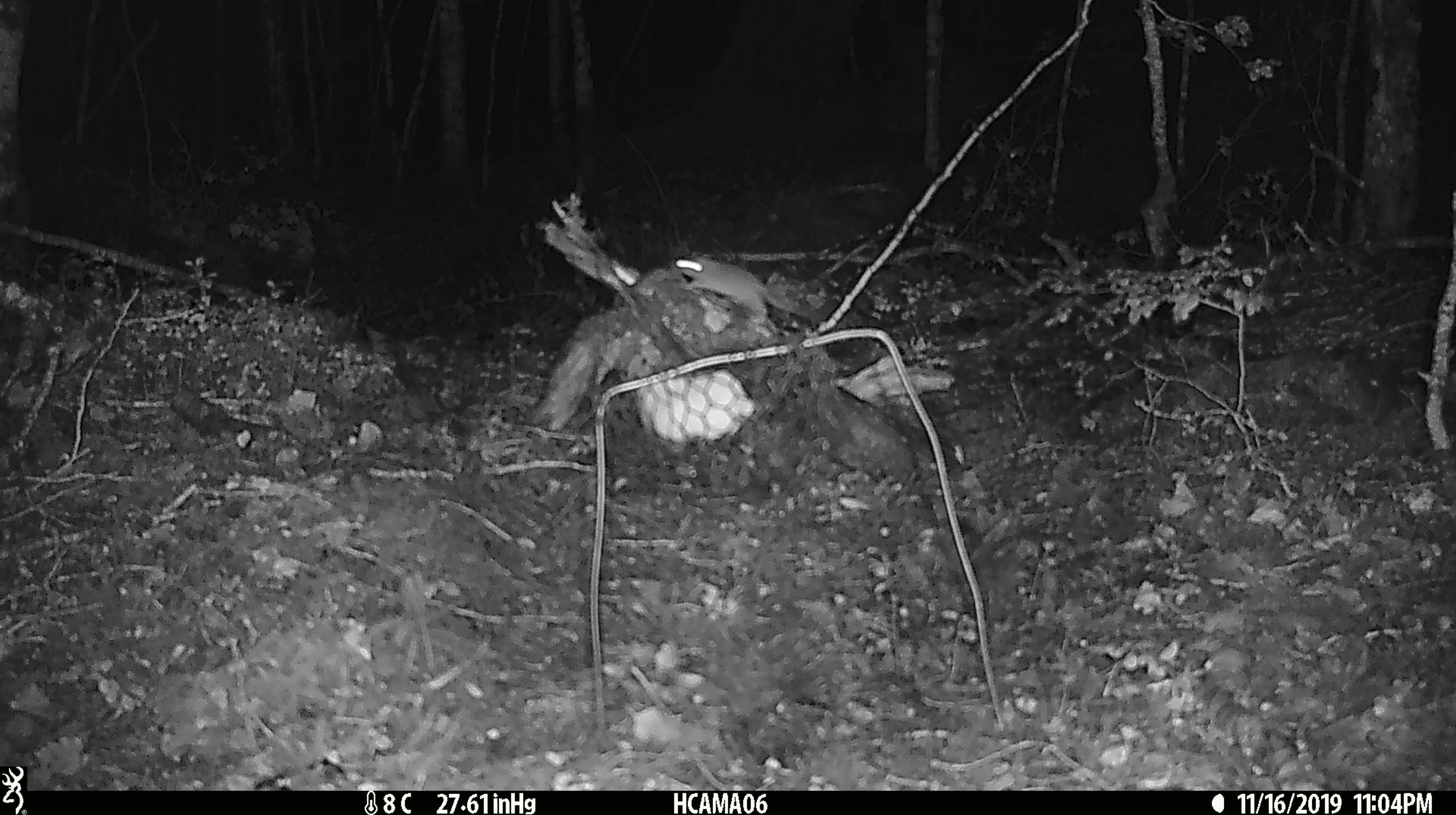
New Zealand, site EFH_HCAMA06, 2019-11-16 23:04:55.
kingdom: Animalia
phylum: Chordata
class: Mammalia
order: Rodentia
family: Muridae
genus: Mus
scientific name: Mus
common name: mouse